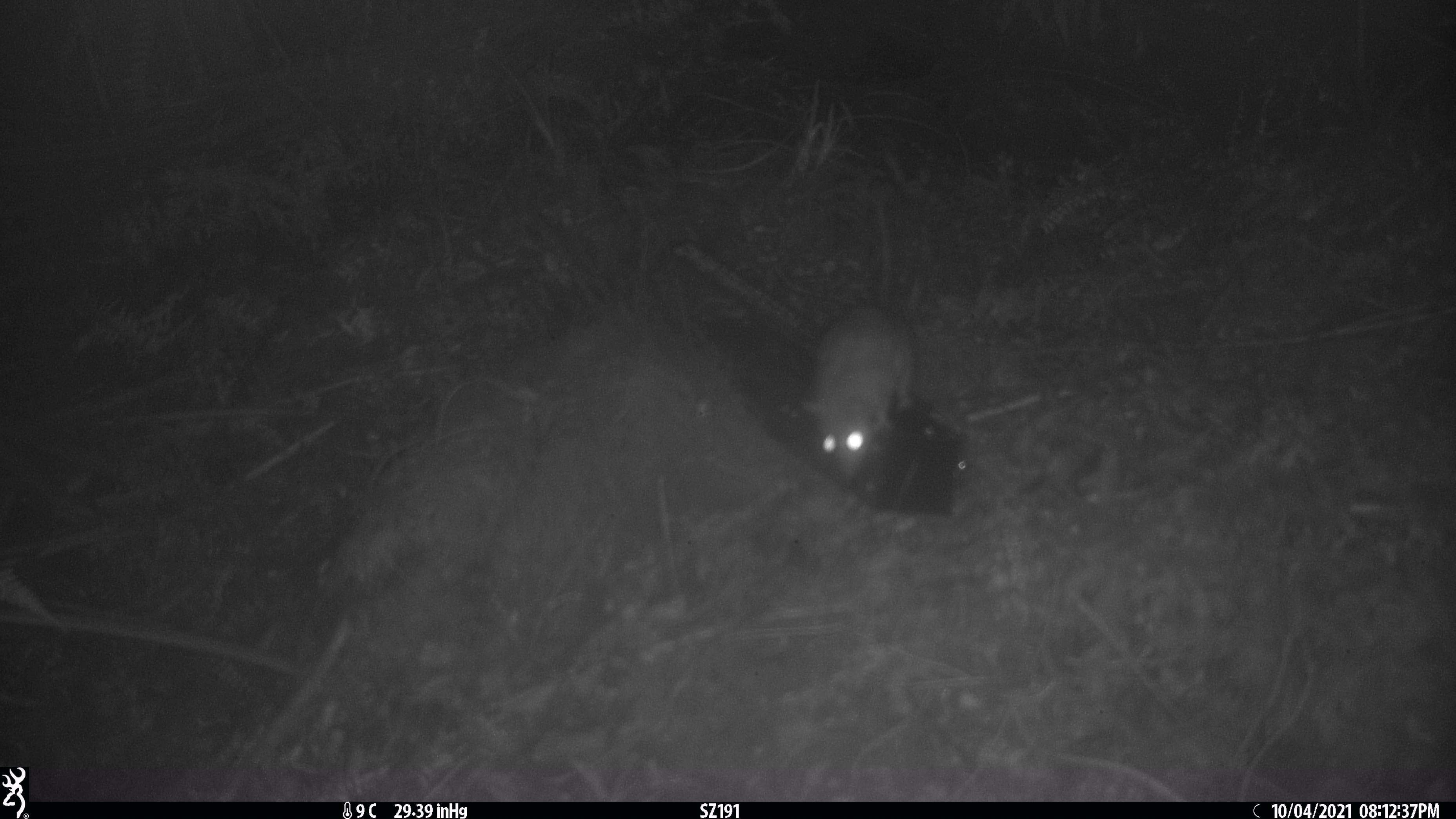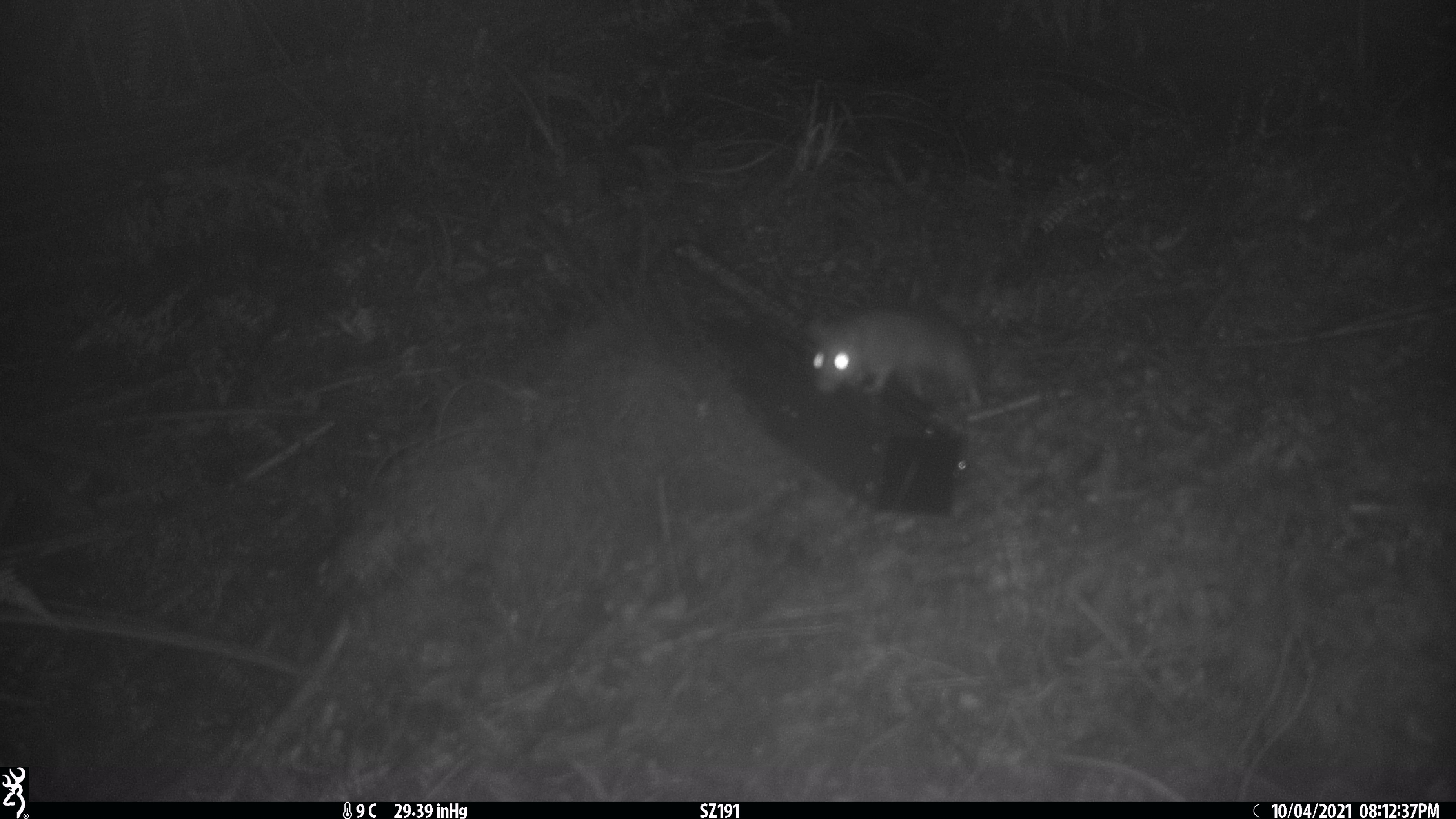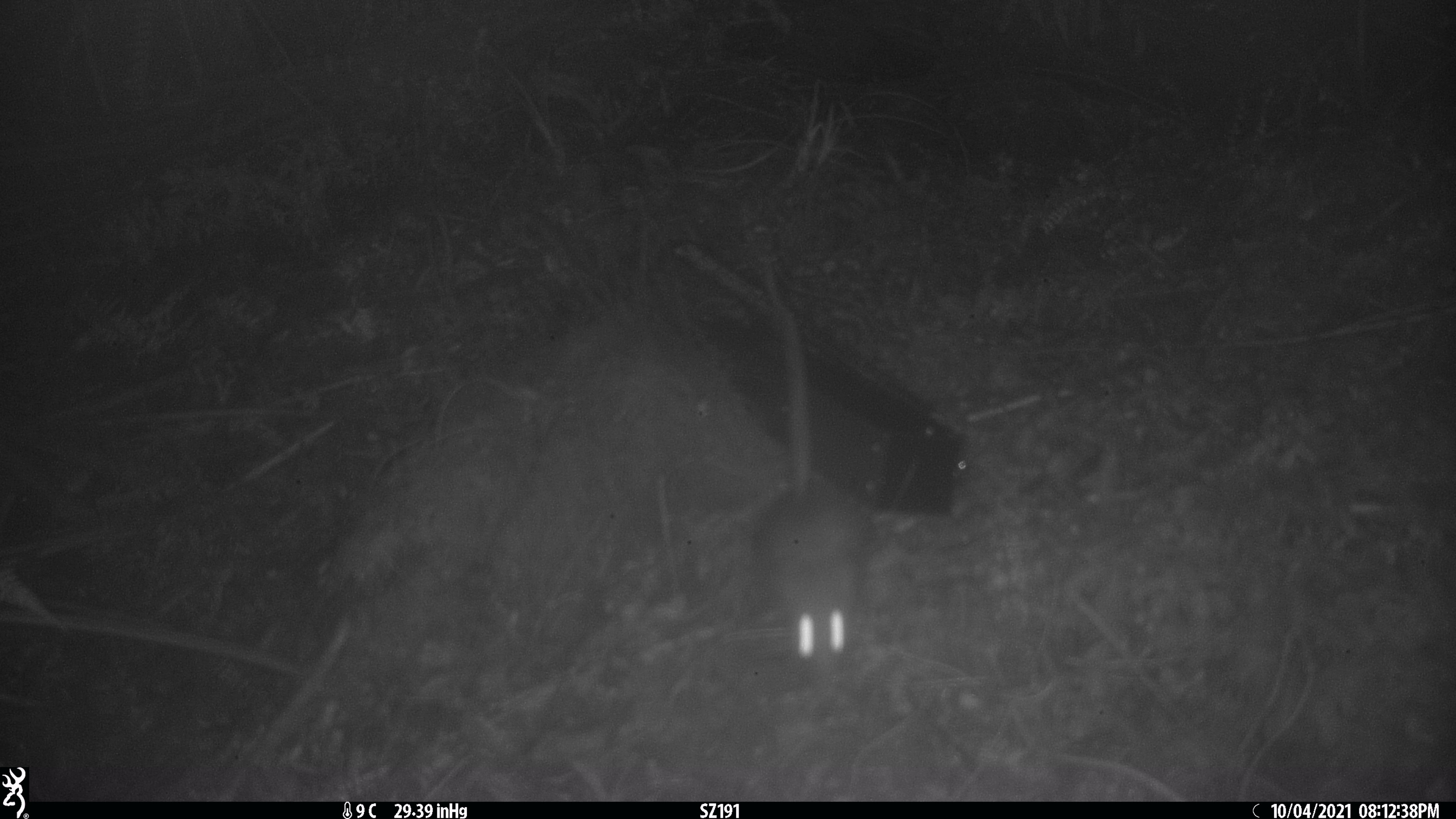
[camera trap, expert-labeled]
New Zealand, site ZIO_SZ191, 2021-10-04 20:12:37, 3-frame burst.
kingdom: Animalia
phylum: Chordata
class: Mammalia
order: Rodentia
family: Muridae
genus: Rattus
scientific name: Rattus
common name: rat